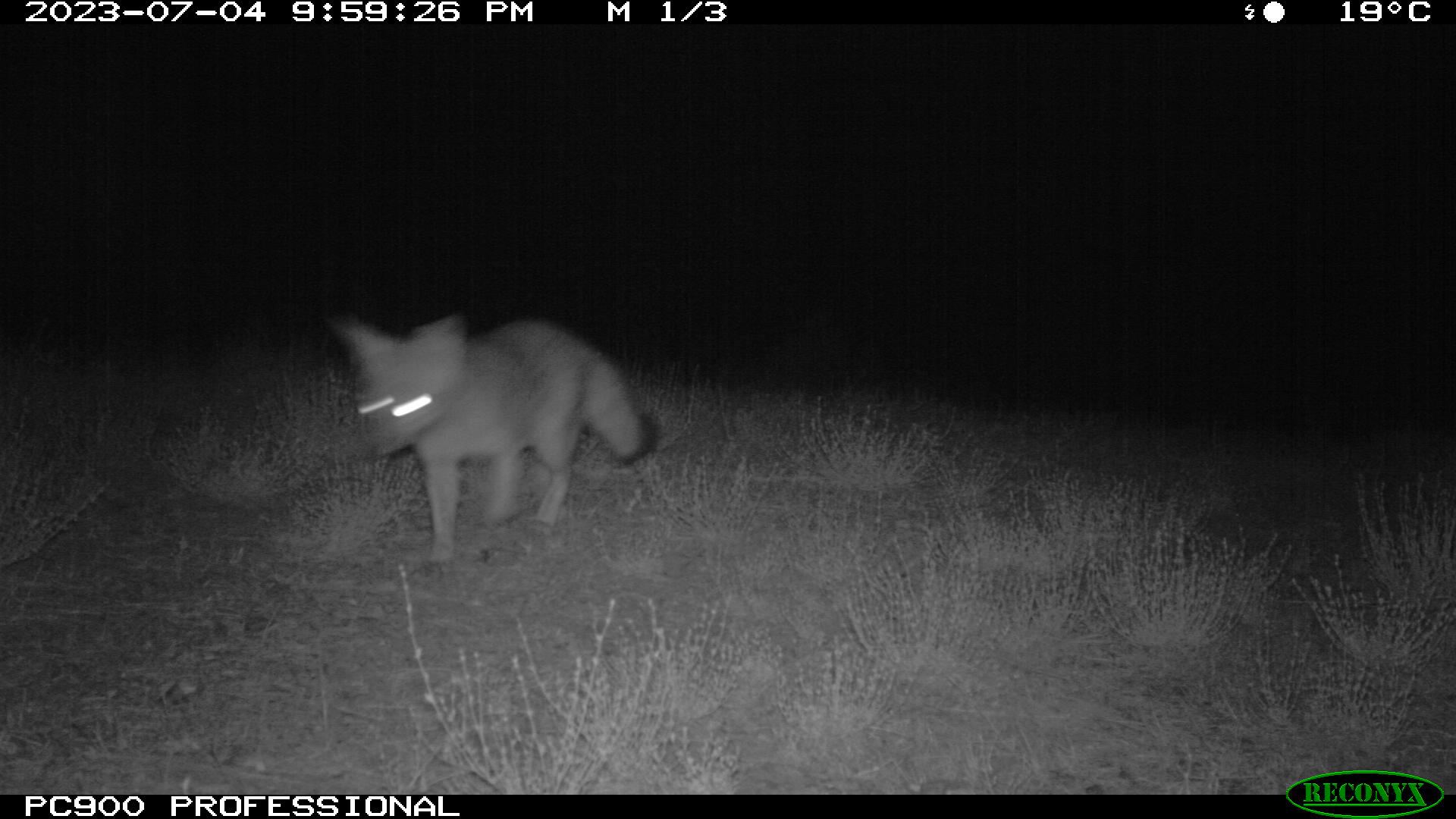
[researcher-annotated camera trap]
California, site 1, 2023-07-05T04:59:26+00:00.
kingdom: Animalia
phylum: Chordata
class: Mammalia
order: Carnivora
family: Canidae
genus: Urocyon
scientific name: Urocyon cinereoargenteus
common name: gray fox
Gray fox (Urocyon cinereoargenteus).